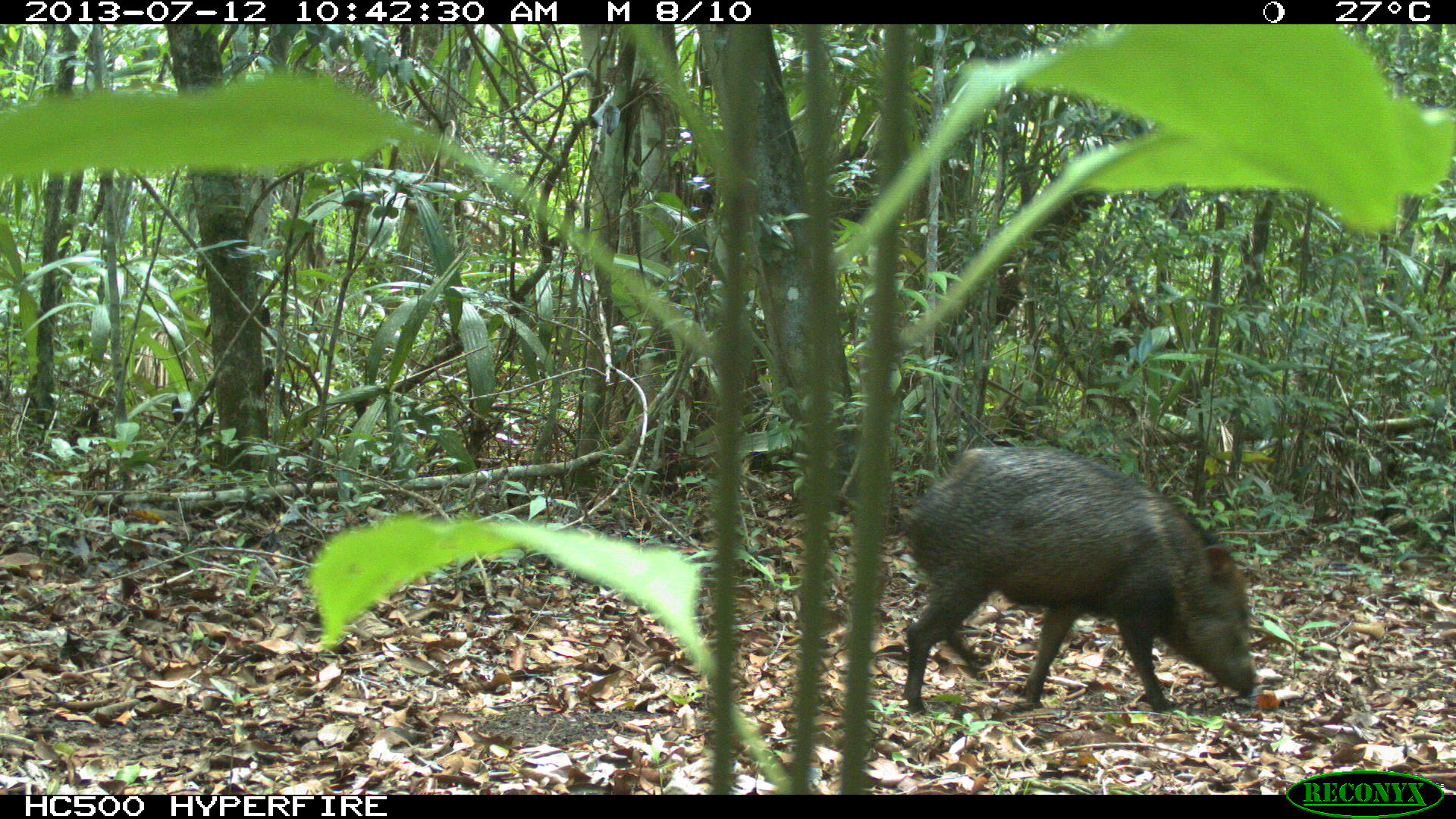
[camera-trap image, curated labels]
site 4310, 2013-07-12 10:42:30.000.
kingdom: Animalia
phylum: Chordata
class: Mammalia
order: Artiodactyla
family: Tayassuidae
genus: Pecari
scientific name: Pecari tajacu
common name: collared peccary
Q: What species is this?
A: Pecari tajacu (collared peccary).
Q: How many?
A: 13.